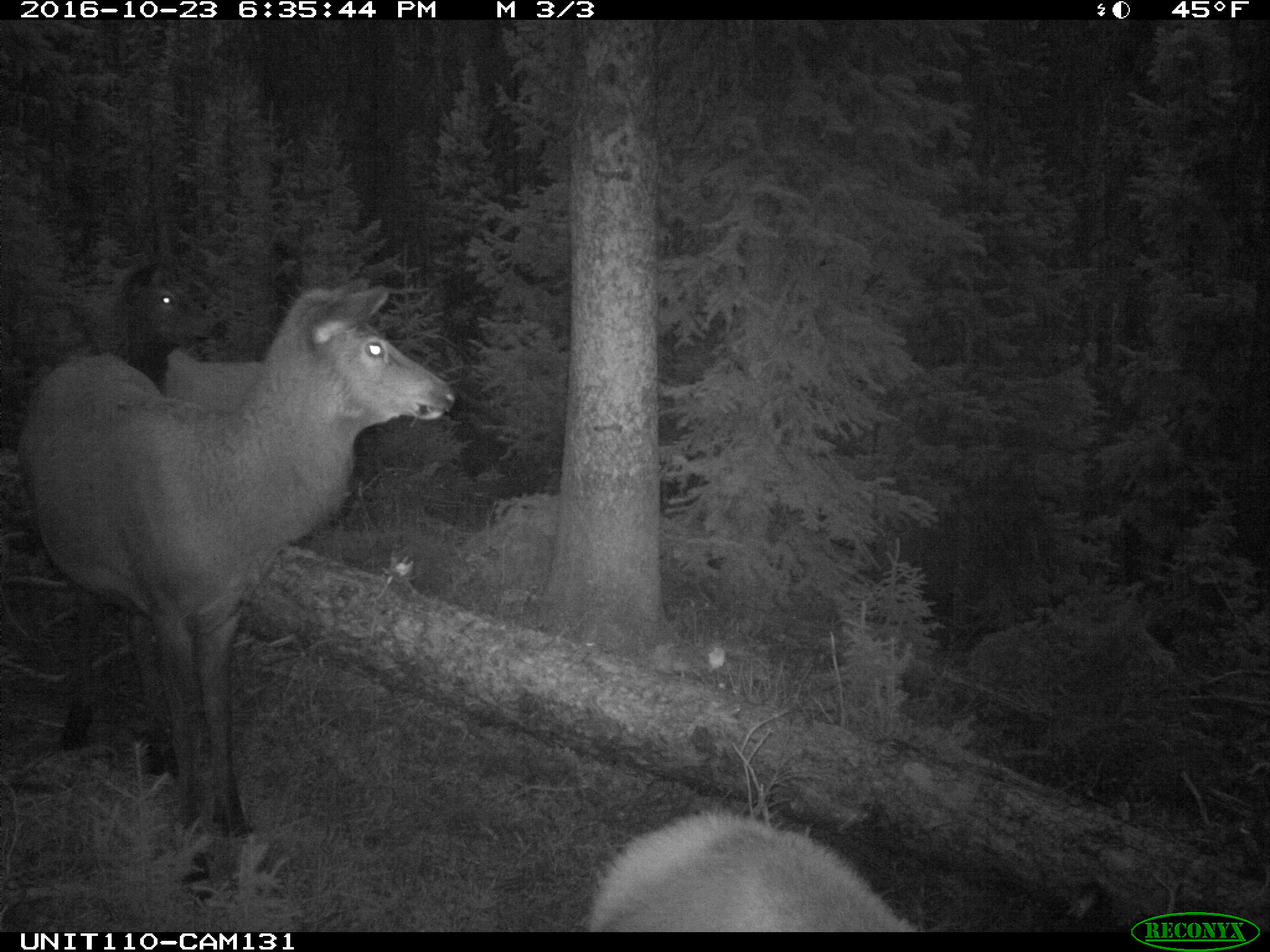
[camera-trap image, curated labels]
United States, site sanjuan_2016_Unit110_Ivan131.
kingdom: Animalia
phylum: Chordata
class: Mammalia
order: Artiodactyla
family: Cervidae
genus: Cervus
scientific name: Cervus elaphus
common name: red deer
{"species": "Cervus elaphus (red deer)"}